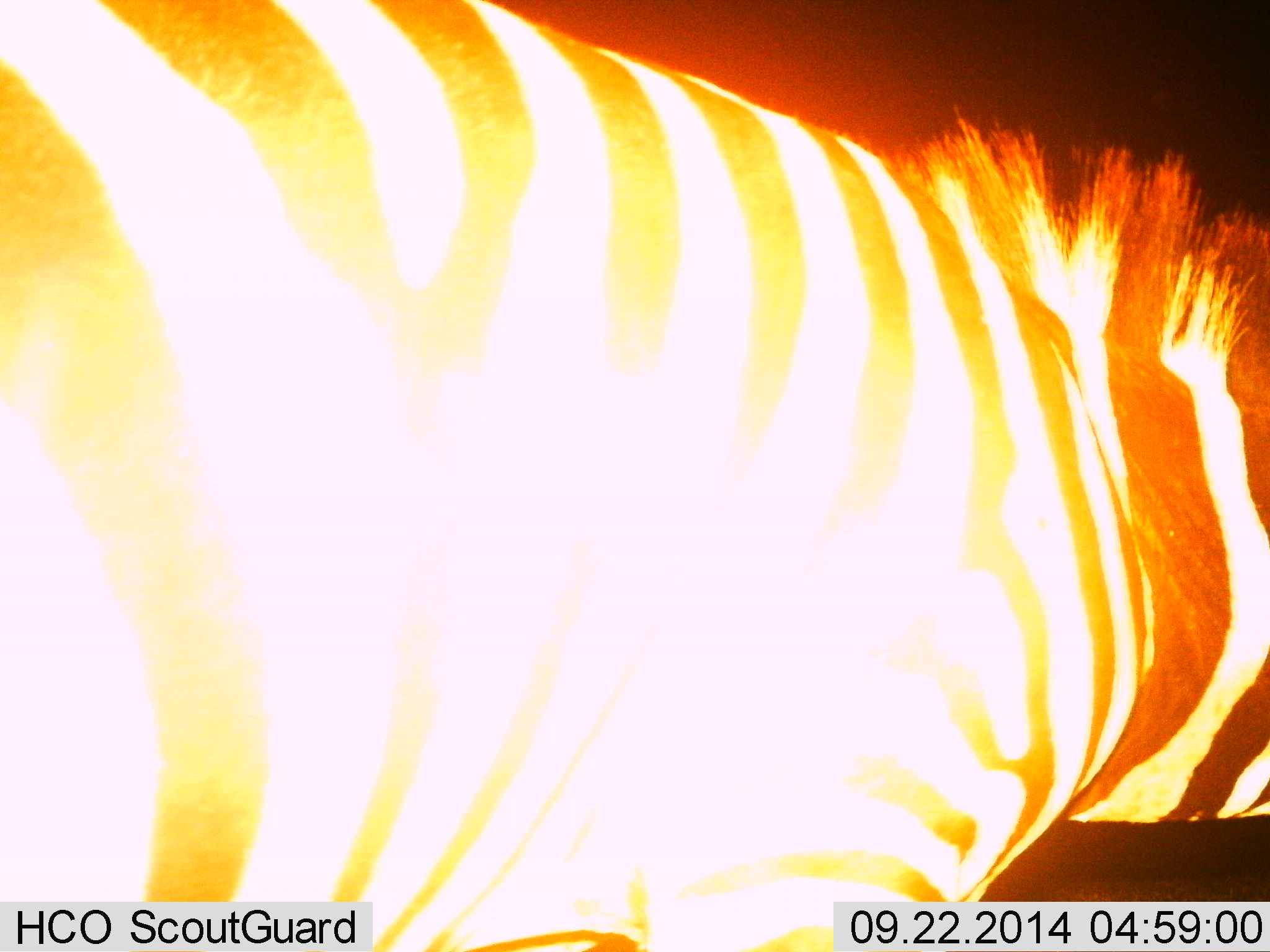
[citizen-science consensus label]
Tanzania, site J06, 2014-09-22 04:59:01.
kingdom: Animalia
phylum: Chordata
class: Mammalia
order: Perissodactyla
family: Equidae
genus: Equus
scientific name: Equus quagga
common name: plains zebra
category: zebra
Zebra (plains zebra) (Equus quagga), count 1. Behavior (volunteer vote fractions): standing 70%, resting 0%, moving 30%, interacting 0%. Young present (vote fraction): 0%. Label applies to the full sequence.